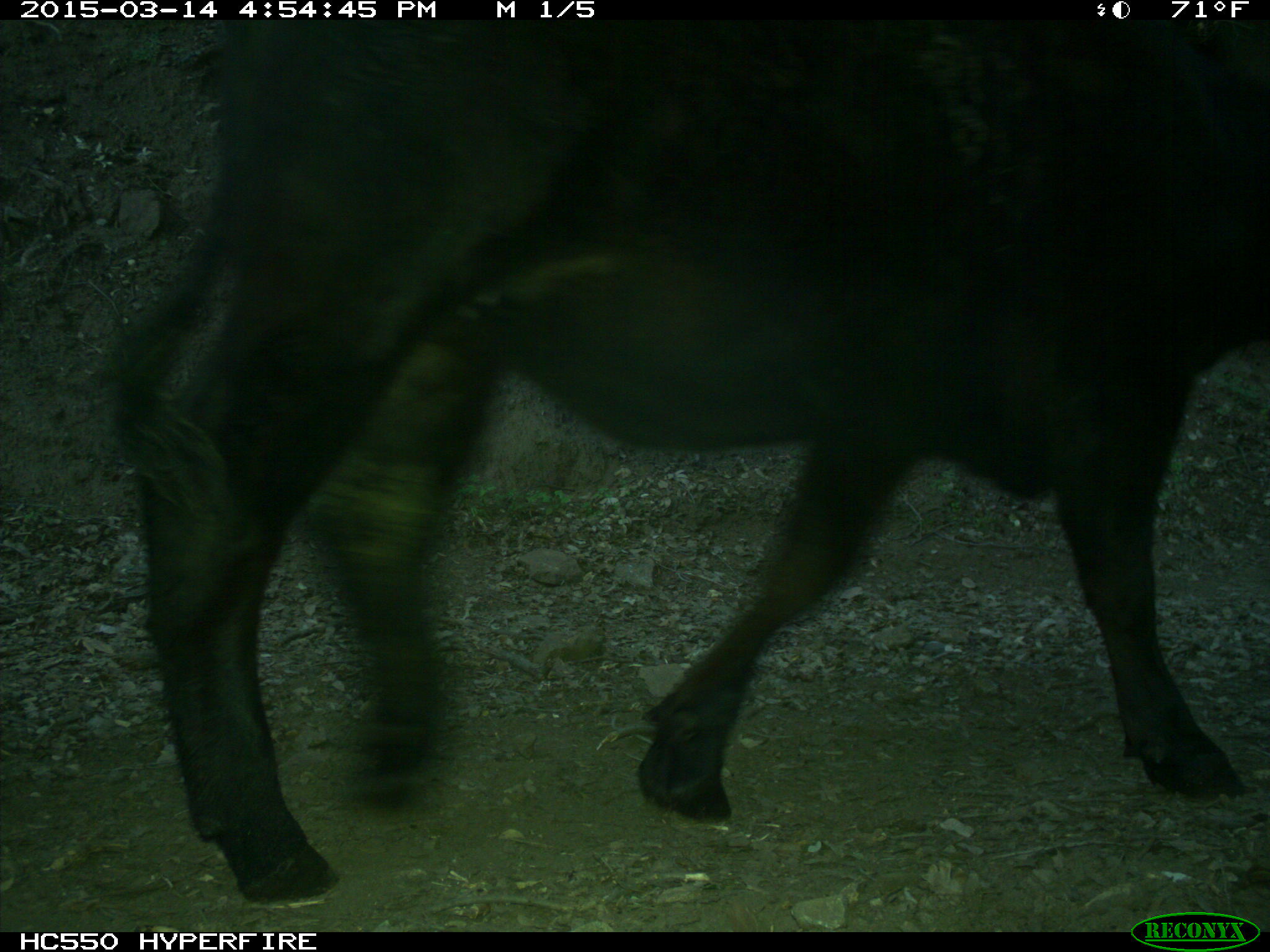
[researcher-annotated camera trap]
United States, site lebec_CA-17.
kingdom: Animalia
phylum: Chordata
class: Mammalia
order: Artiodactyla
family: Bovidae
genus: Bos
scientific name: Bos taurus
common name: domestic cow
Bos taurus (domestic cow).